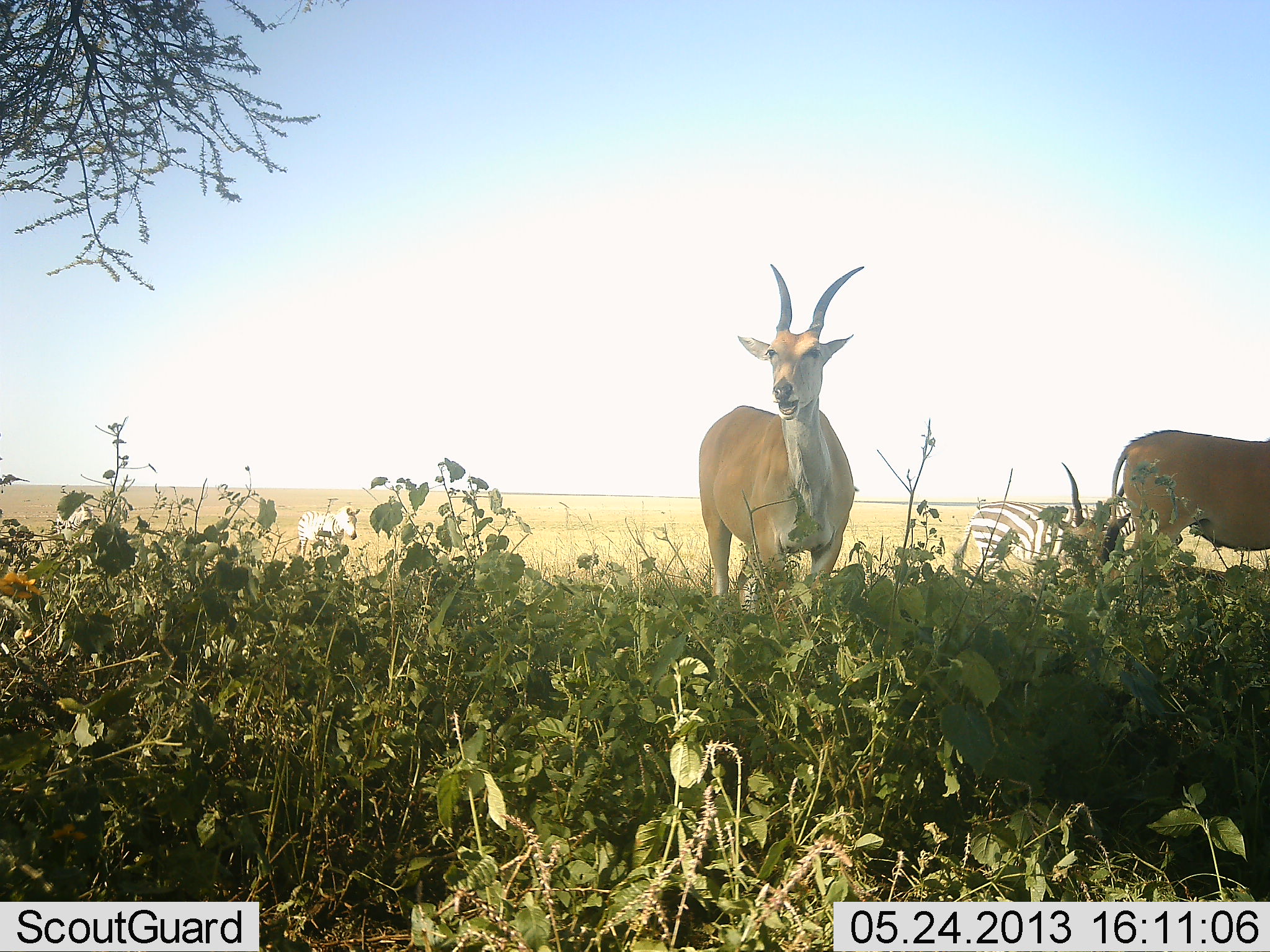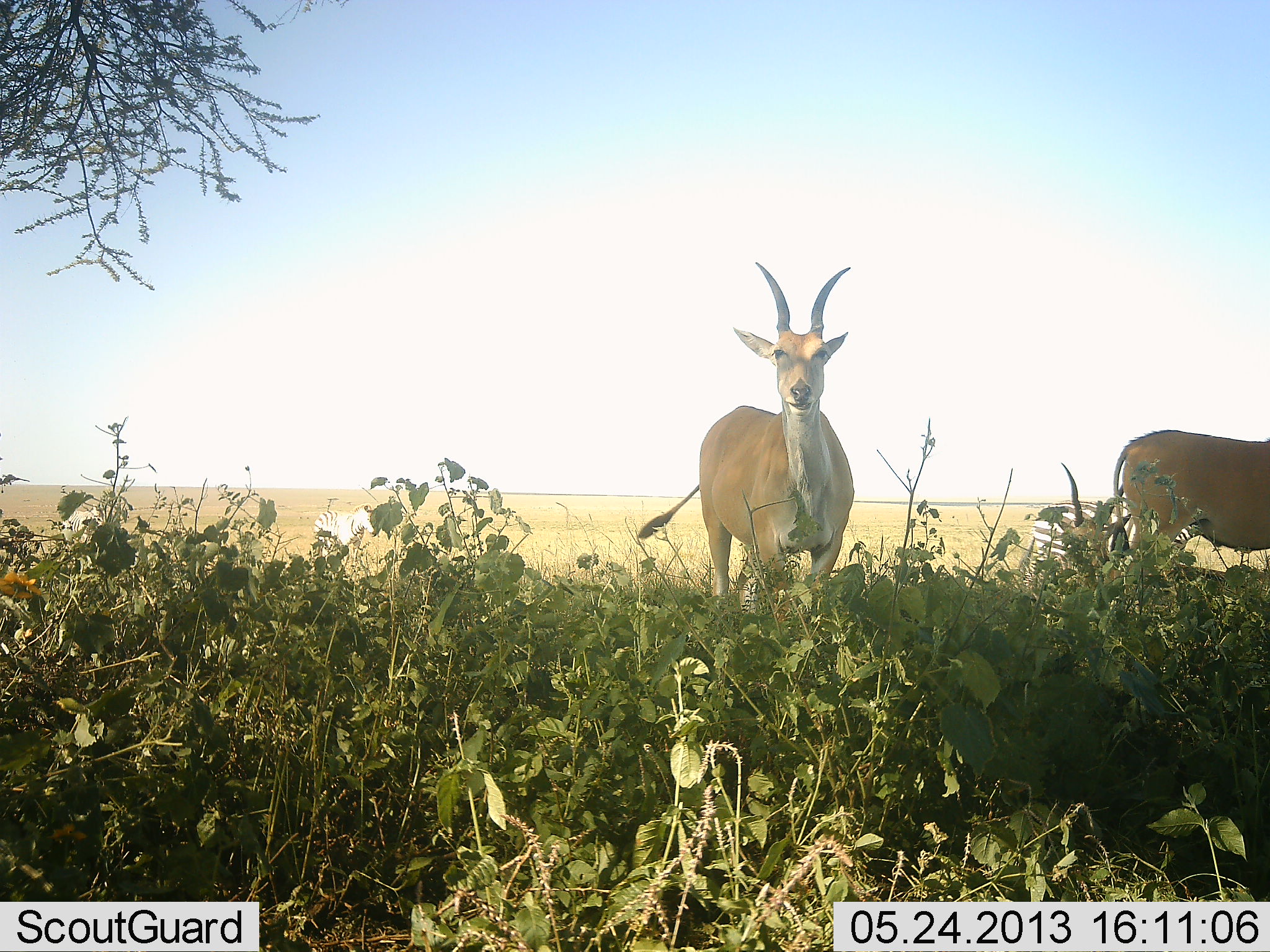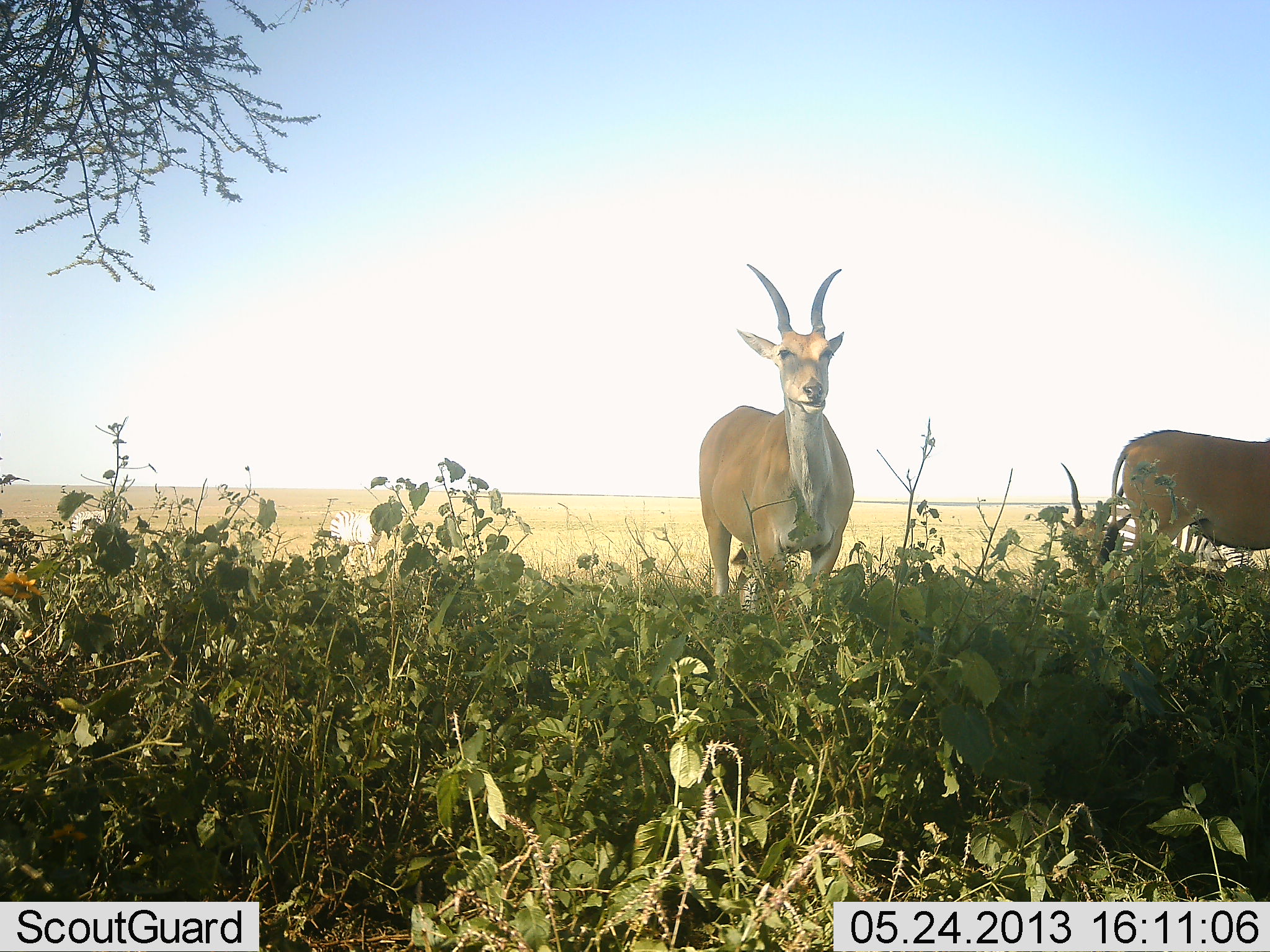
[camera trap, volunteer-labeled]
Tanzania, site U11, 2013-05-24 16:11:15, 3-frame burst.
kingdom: Animalia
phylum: Chordata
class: Mammalia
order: Artiodactyla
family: Bovidae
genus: Nanger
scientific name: Nanger granti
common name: grant's gazelle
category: gazellegrants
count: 2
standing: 90%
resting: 0%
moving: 10%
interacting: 5%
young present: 0%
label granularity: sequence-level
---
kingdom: Animalia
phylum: Chordata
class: Mammalia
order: Perissodactyla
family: Equidae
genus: Equus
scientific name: Equus quagga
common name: plains zebra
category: zebra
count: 3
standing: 12%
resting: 0%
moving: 94%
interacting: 0%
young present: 0%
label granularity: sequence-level